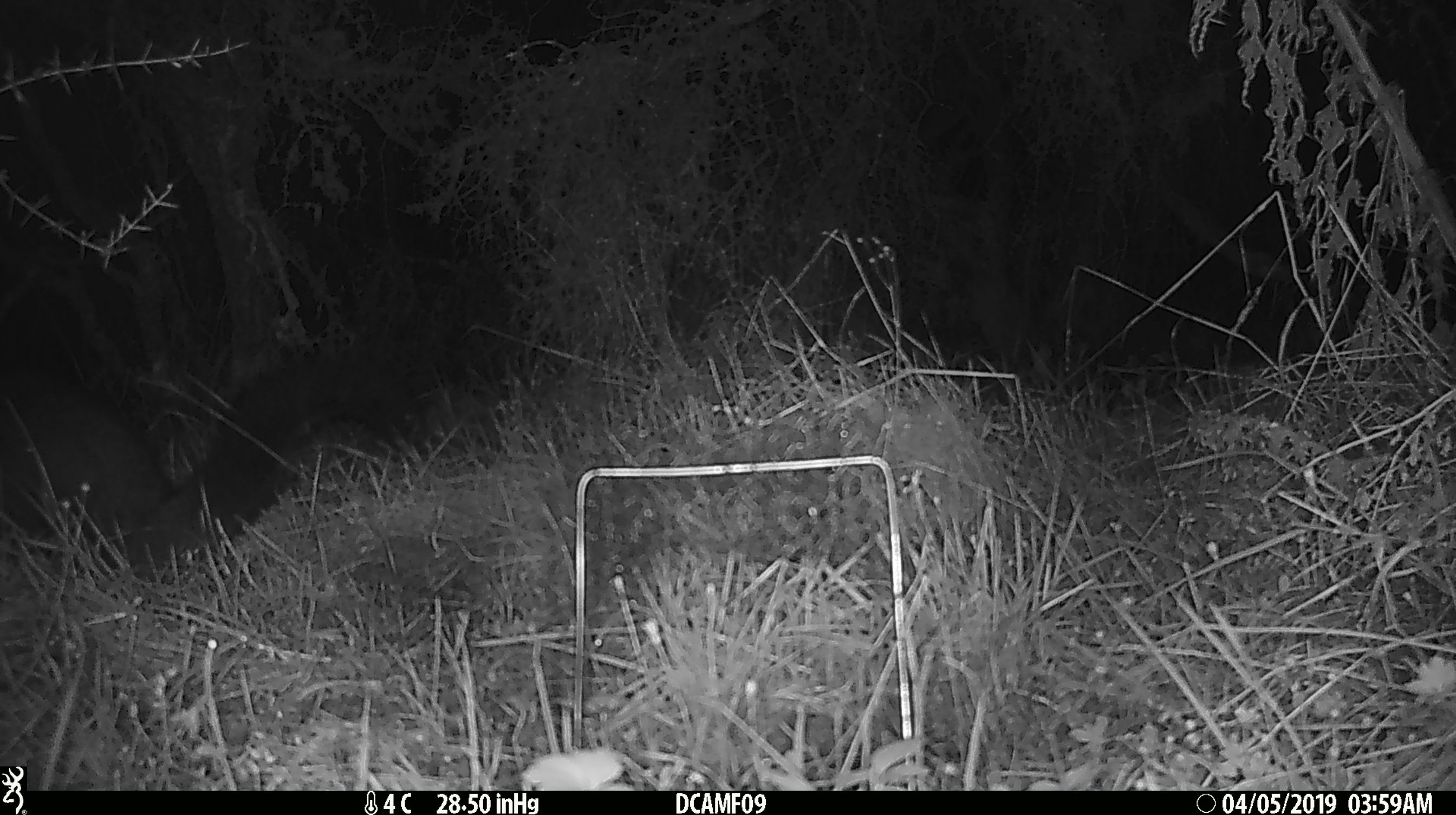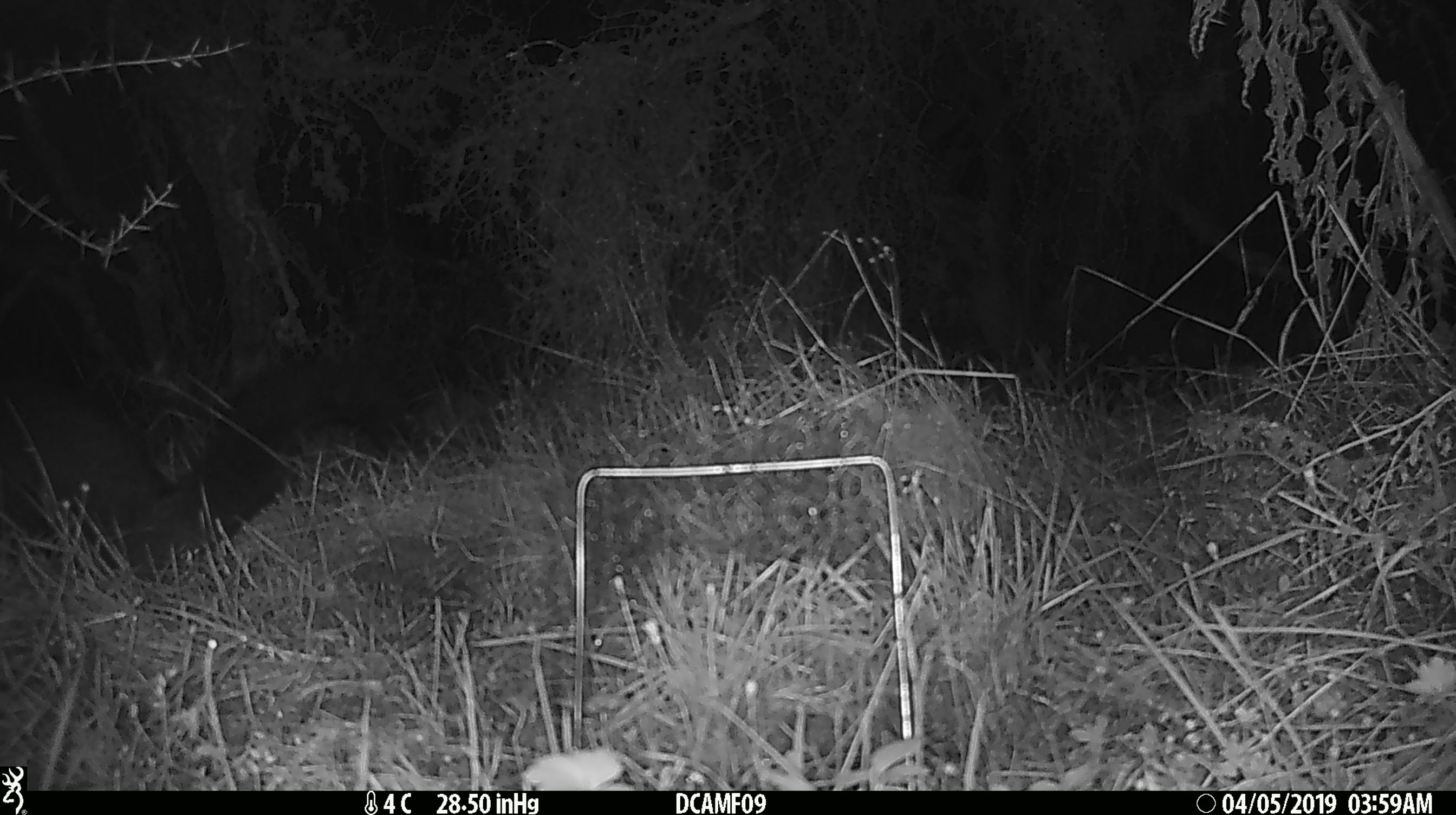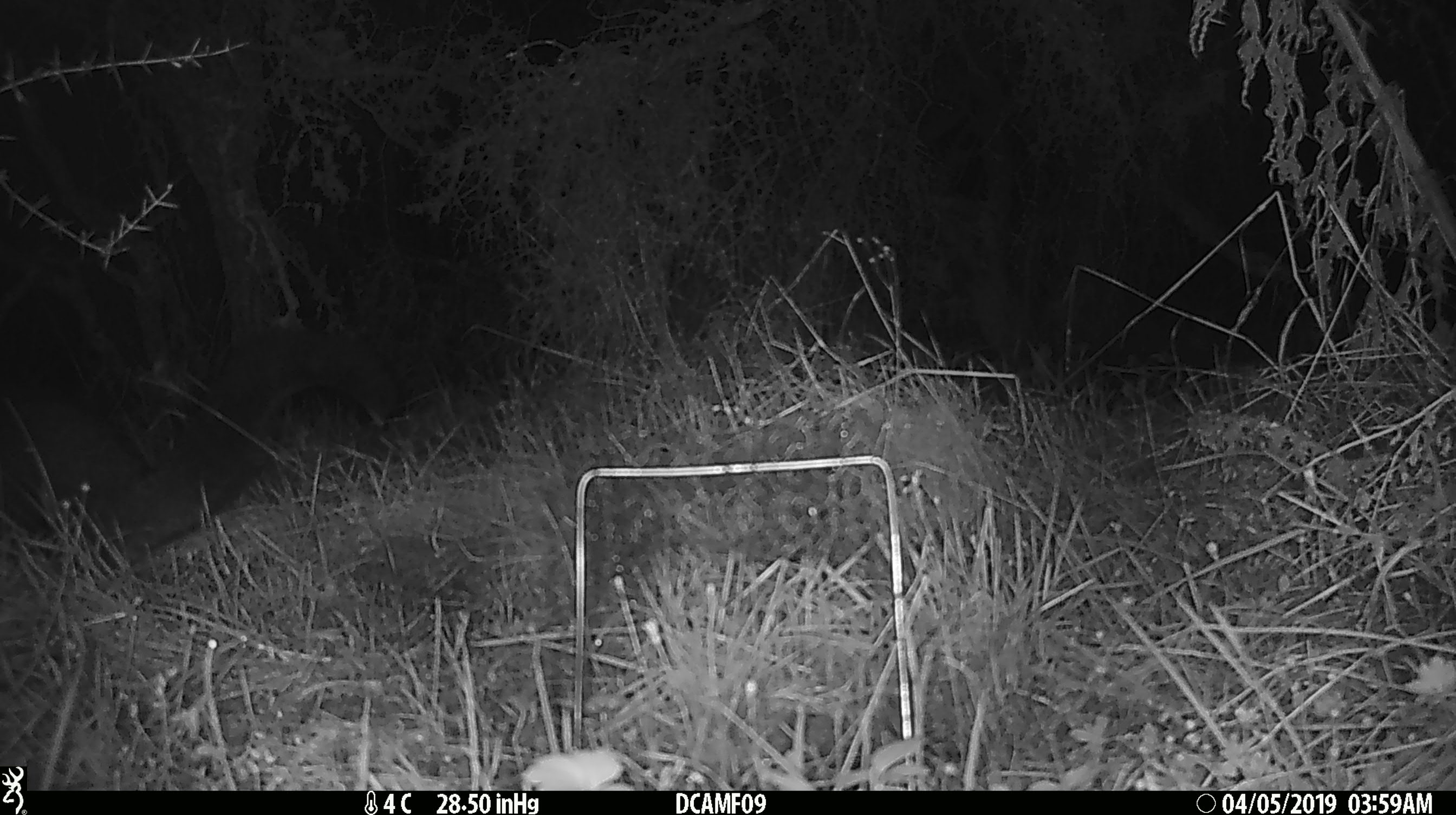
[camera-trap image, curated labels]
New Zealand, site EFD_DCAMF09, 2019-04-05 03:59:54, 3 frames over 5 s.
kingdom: Animalia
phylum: Chordata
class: Mammalia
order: Diprotodontia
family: Phalangeridae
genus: Trichosurus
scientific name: Trichosurus vulpecula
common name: common brushtail possum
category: possum